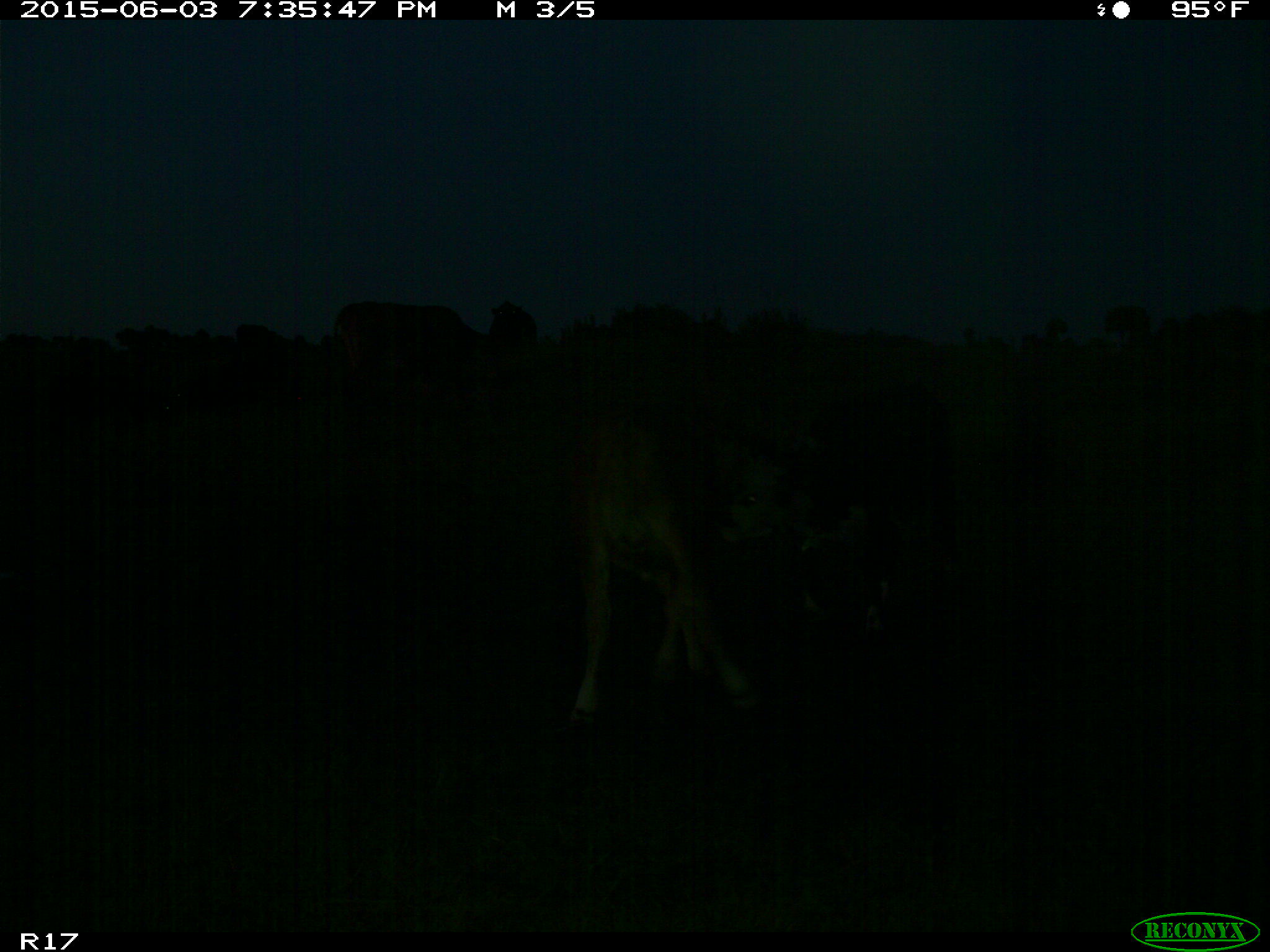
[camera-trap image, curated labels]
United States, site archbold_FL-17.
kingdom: Animalia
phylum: Chordata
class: Mammalia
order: Artiodactyla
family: Bovidae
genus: Bos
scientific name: Bos taurus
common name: domestic cow